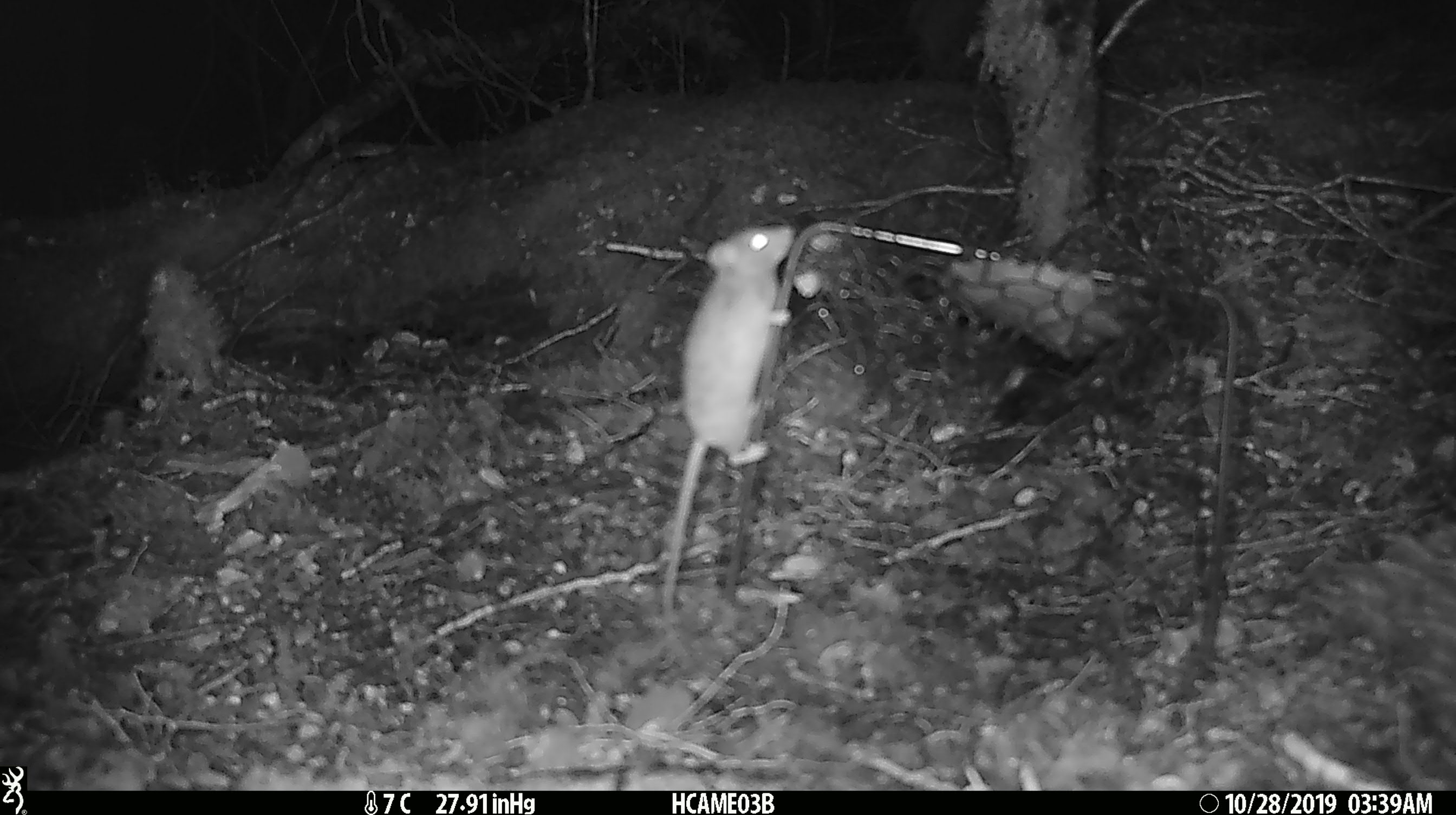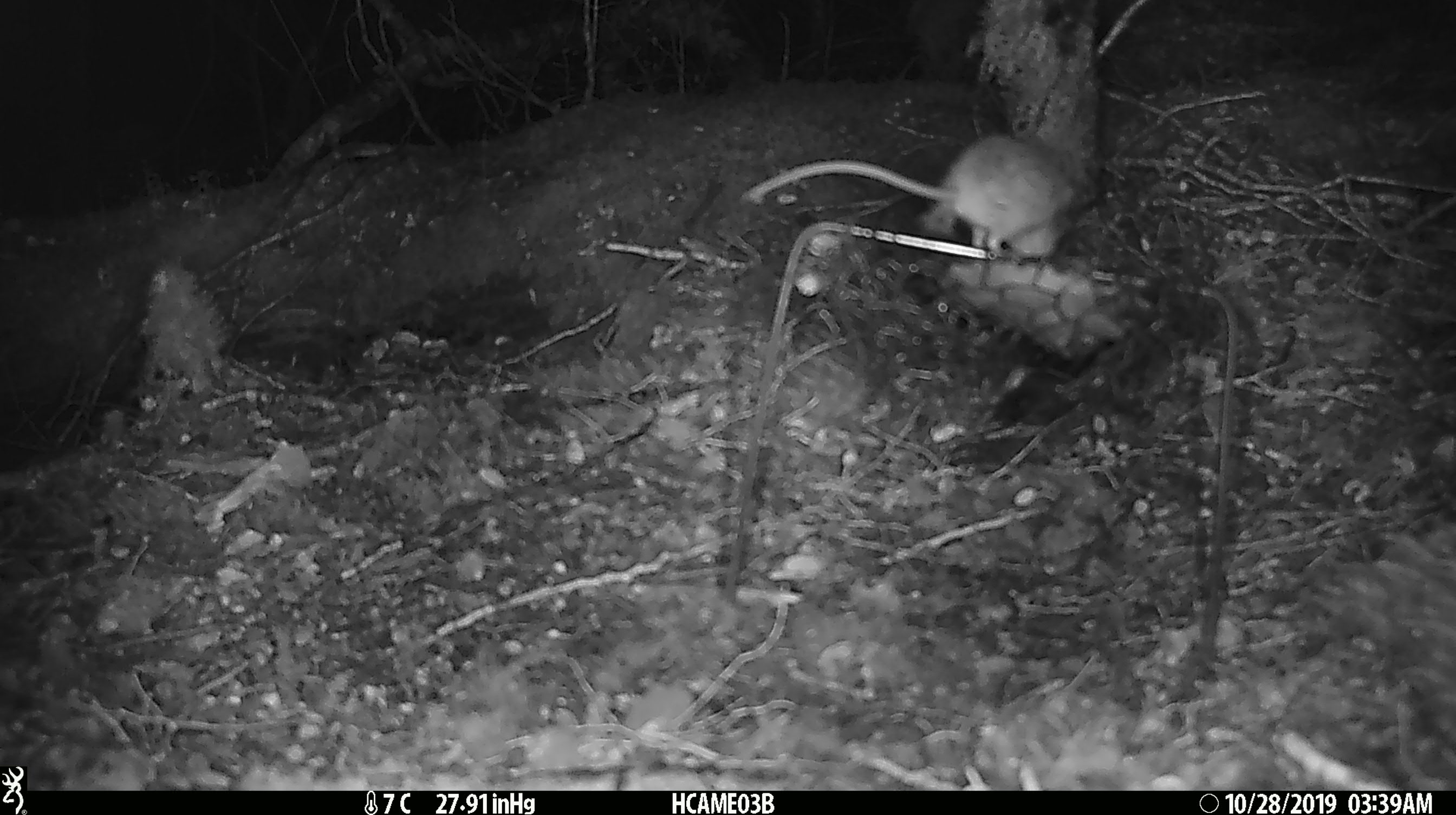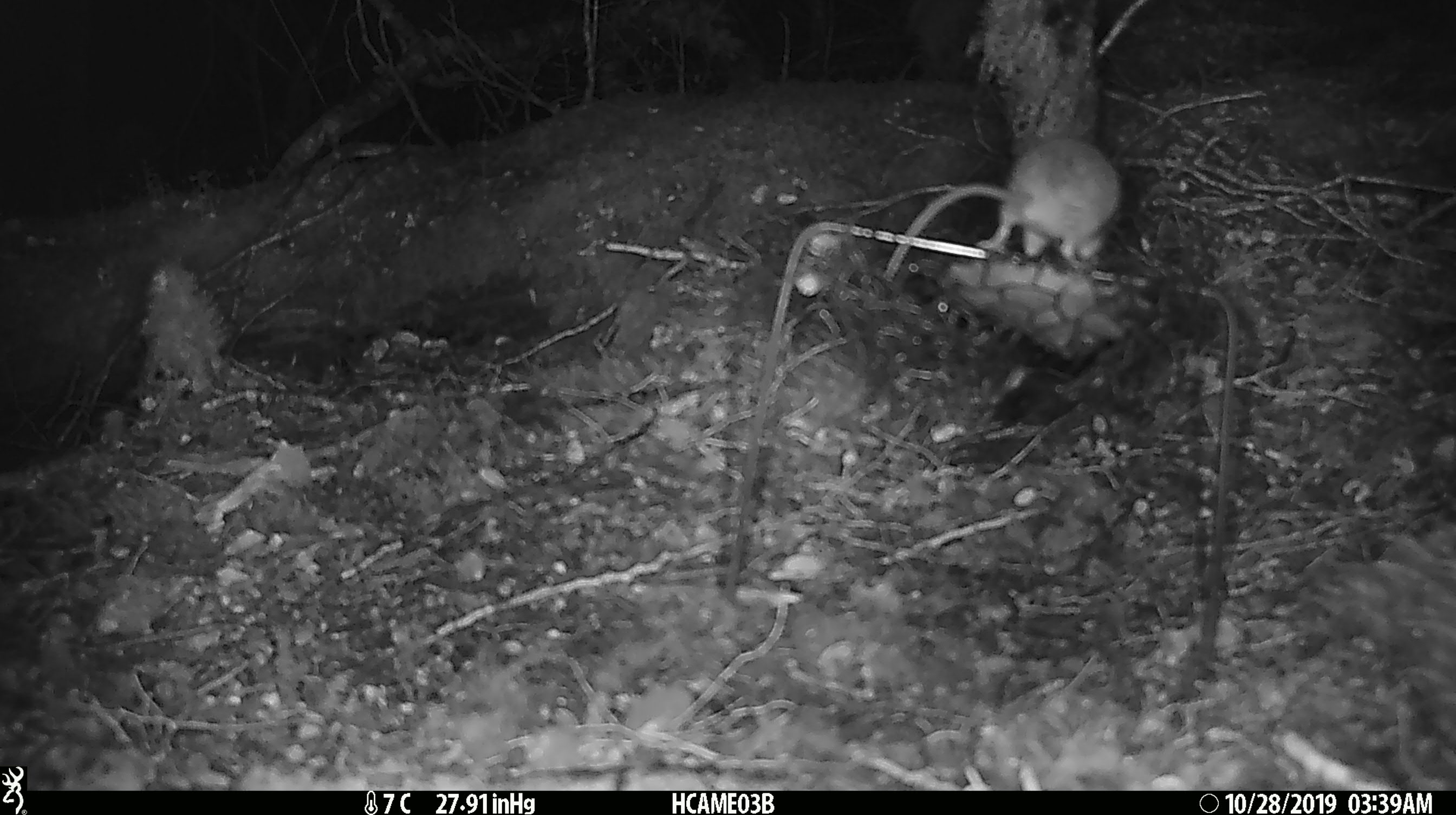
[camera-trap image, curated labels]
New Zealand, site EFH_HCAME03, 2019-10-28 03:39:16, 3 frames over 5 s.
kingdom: Animalia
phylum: Chordata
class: Mammalia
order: Rodentia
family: Muridae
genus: Mus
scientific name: Mus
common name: mouse